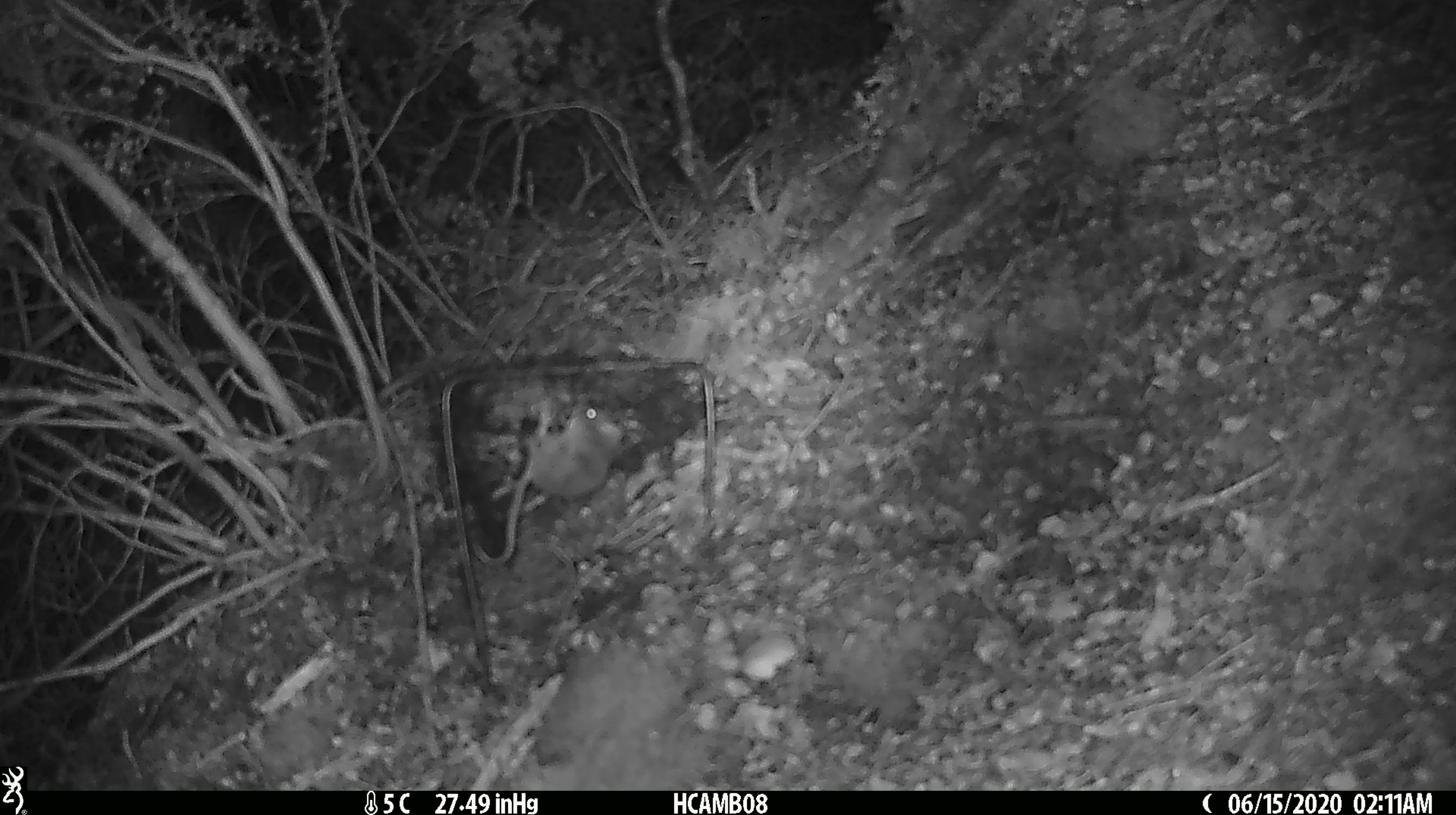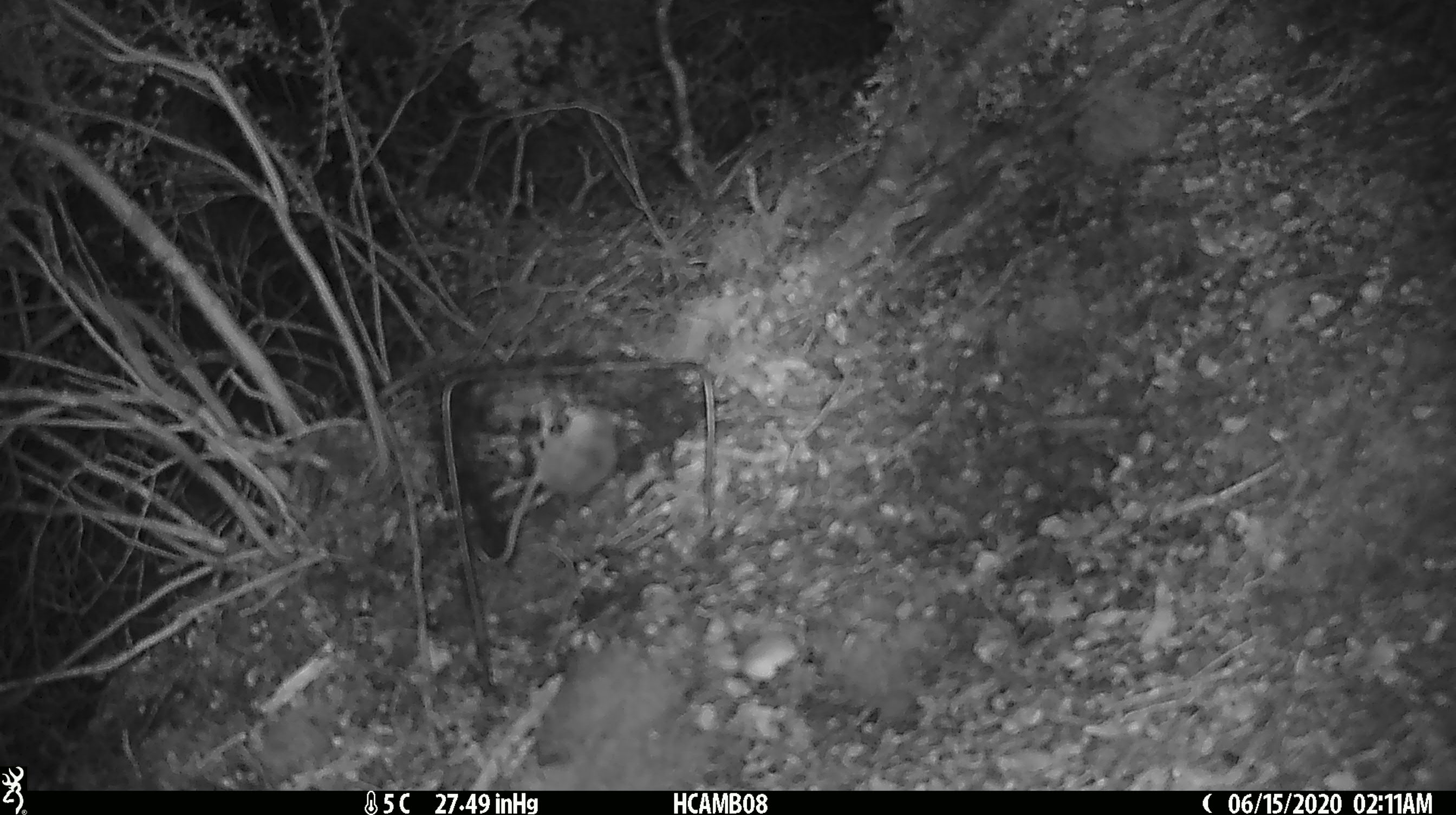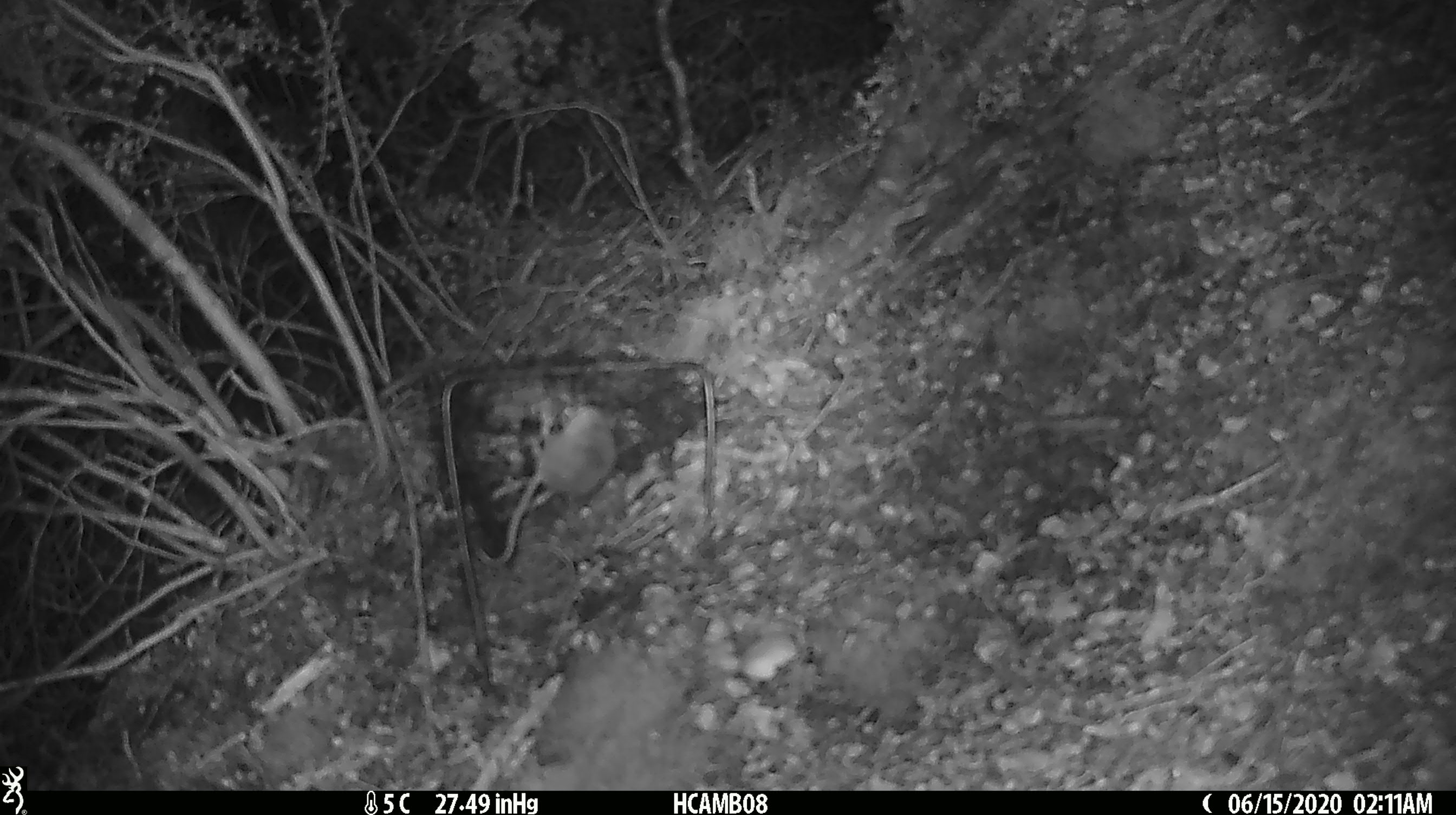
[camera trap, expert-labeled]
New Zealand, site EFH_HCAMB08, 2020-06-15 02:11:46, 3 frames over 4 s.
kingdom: Animalia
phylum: Chordata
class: Mammalia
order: Rodentia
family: Muridae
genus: Mus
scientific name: Mus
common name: mouse